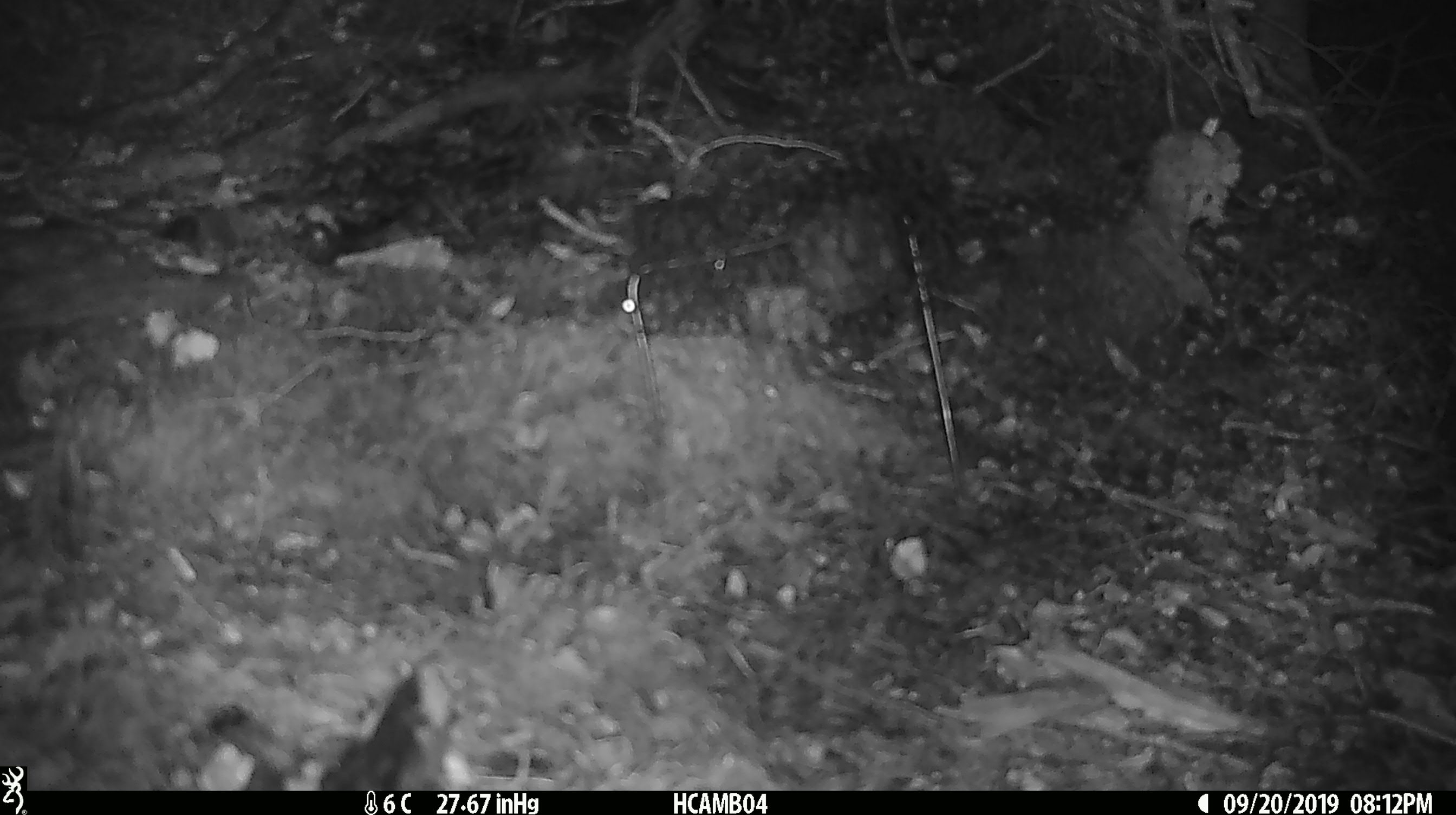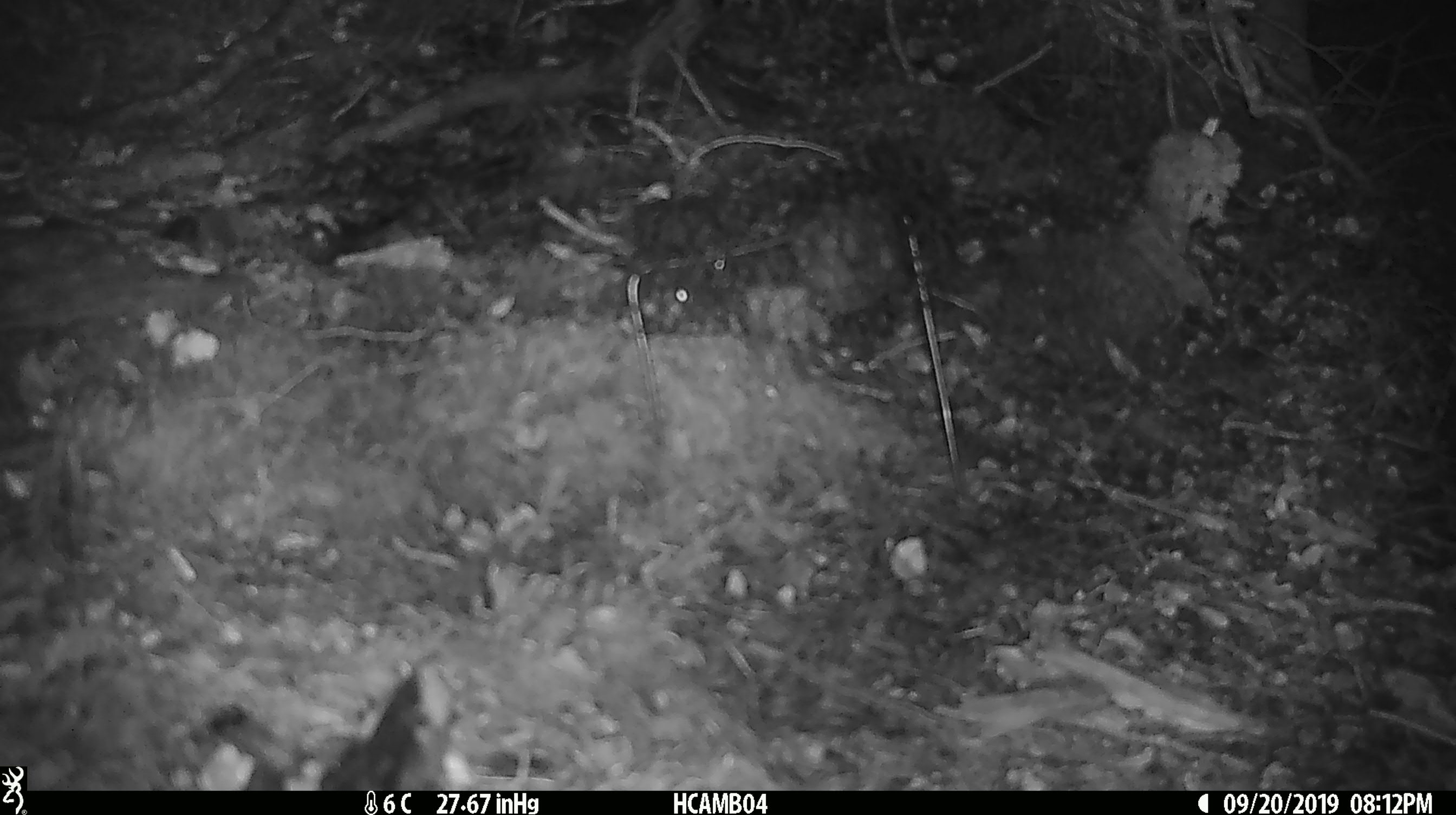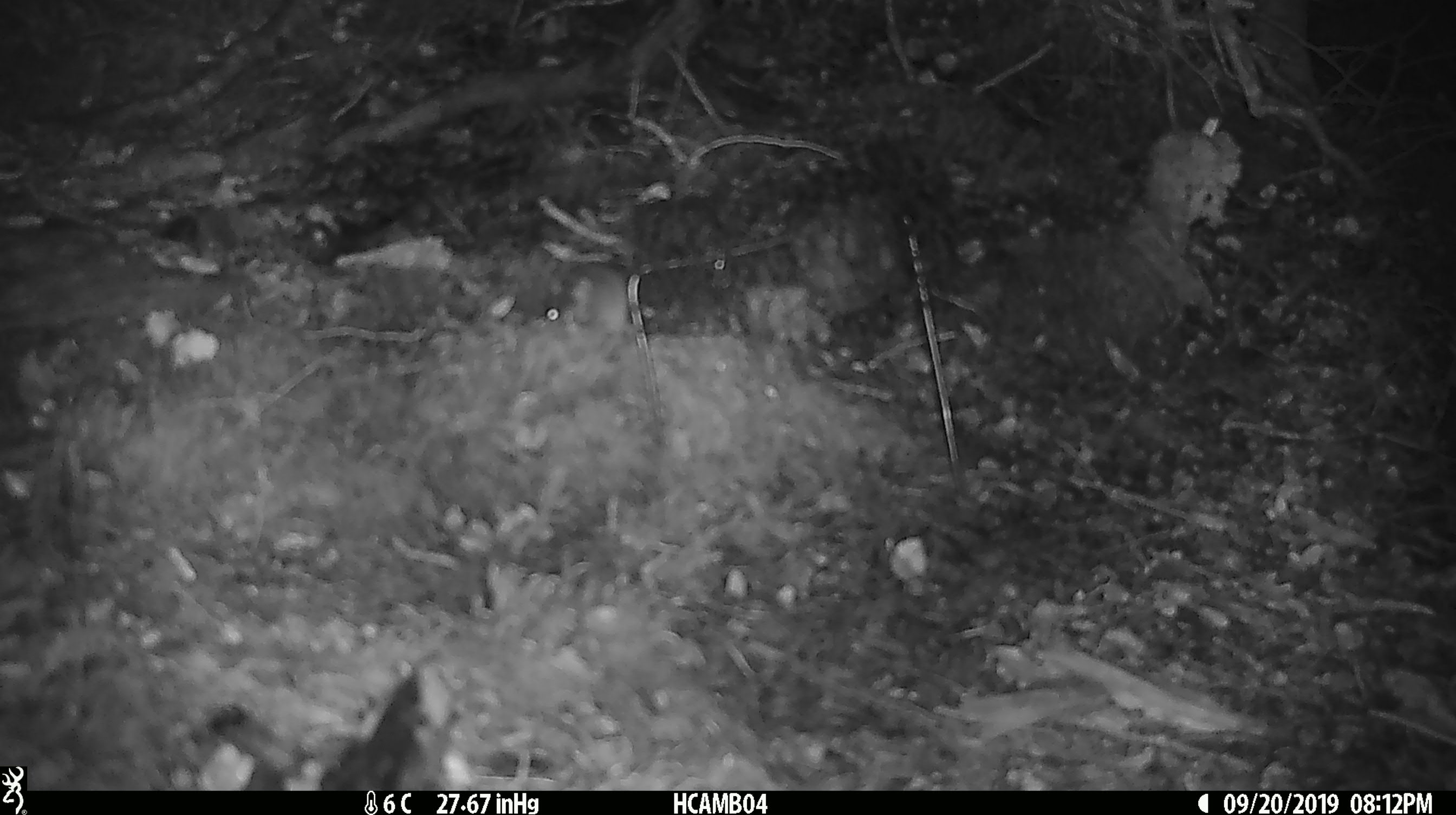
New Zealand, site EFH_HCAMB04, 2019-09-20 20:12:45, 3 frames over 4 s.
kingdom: Animalia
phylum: Chordata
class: Mammalia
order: Rodentia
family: Muridae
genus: Mus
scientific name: Mus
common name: mouse